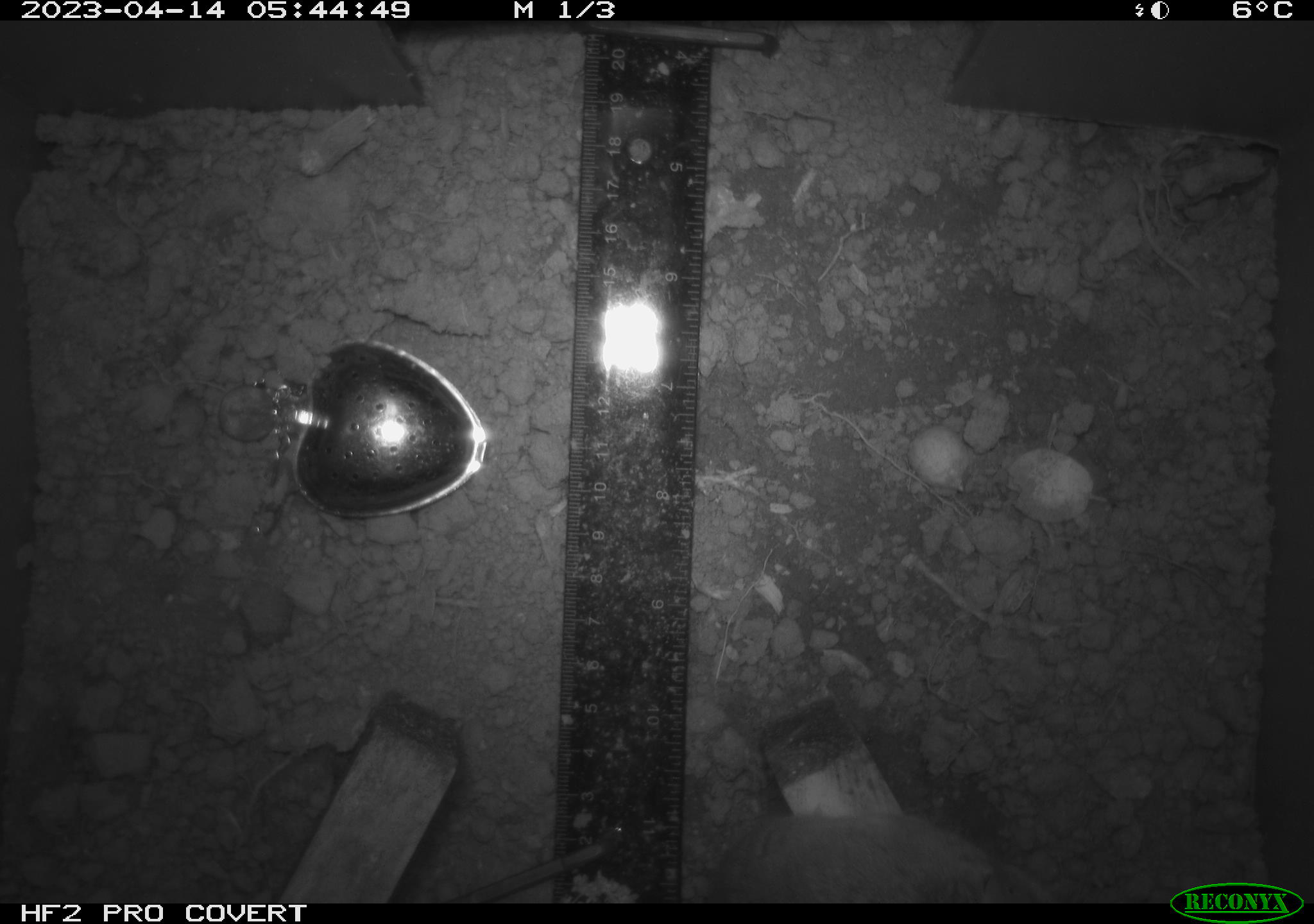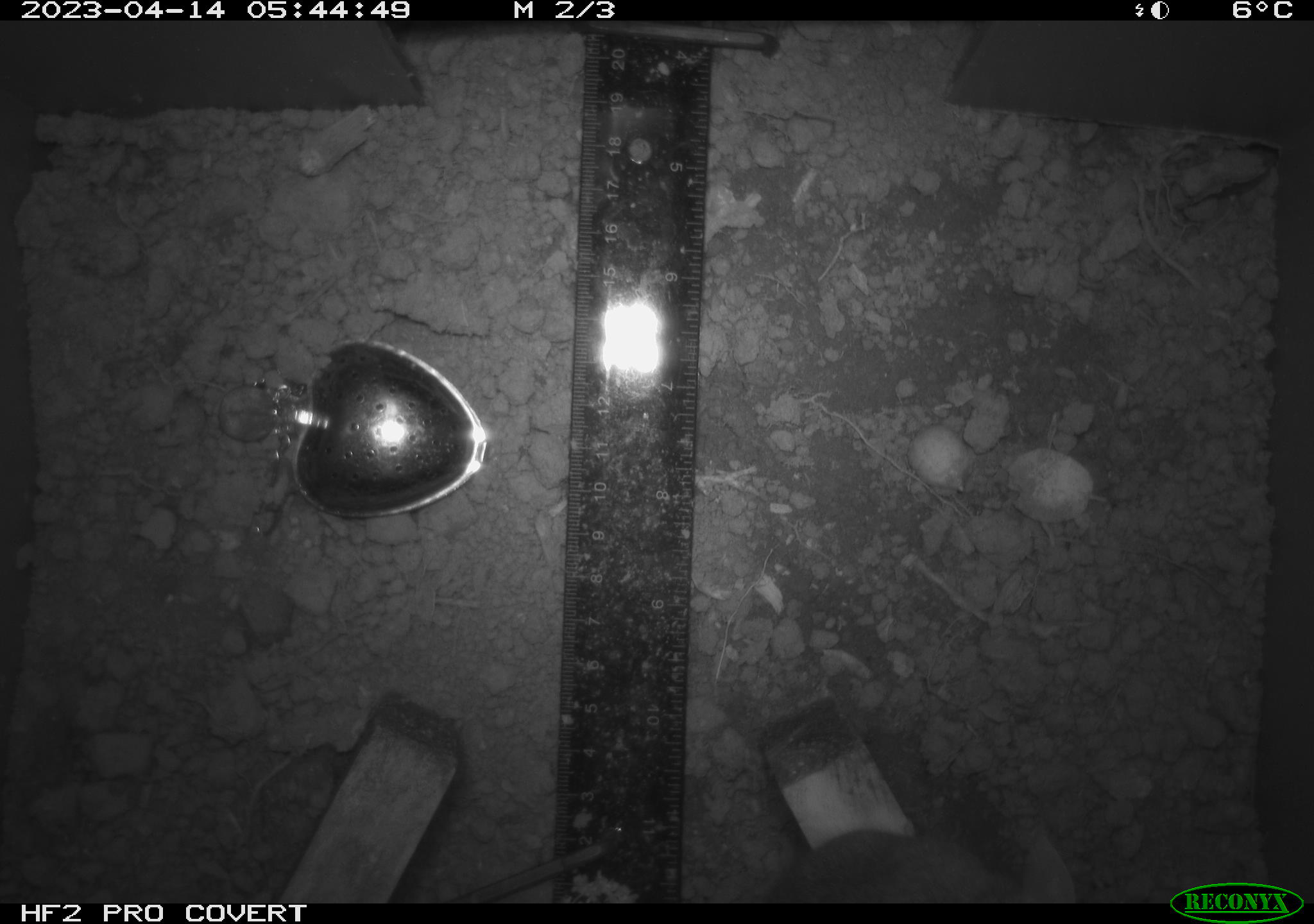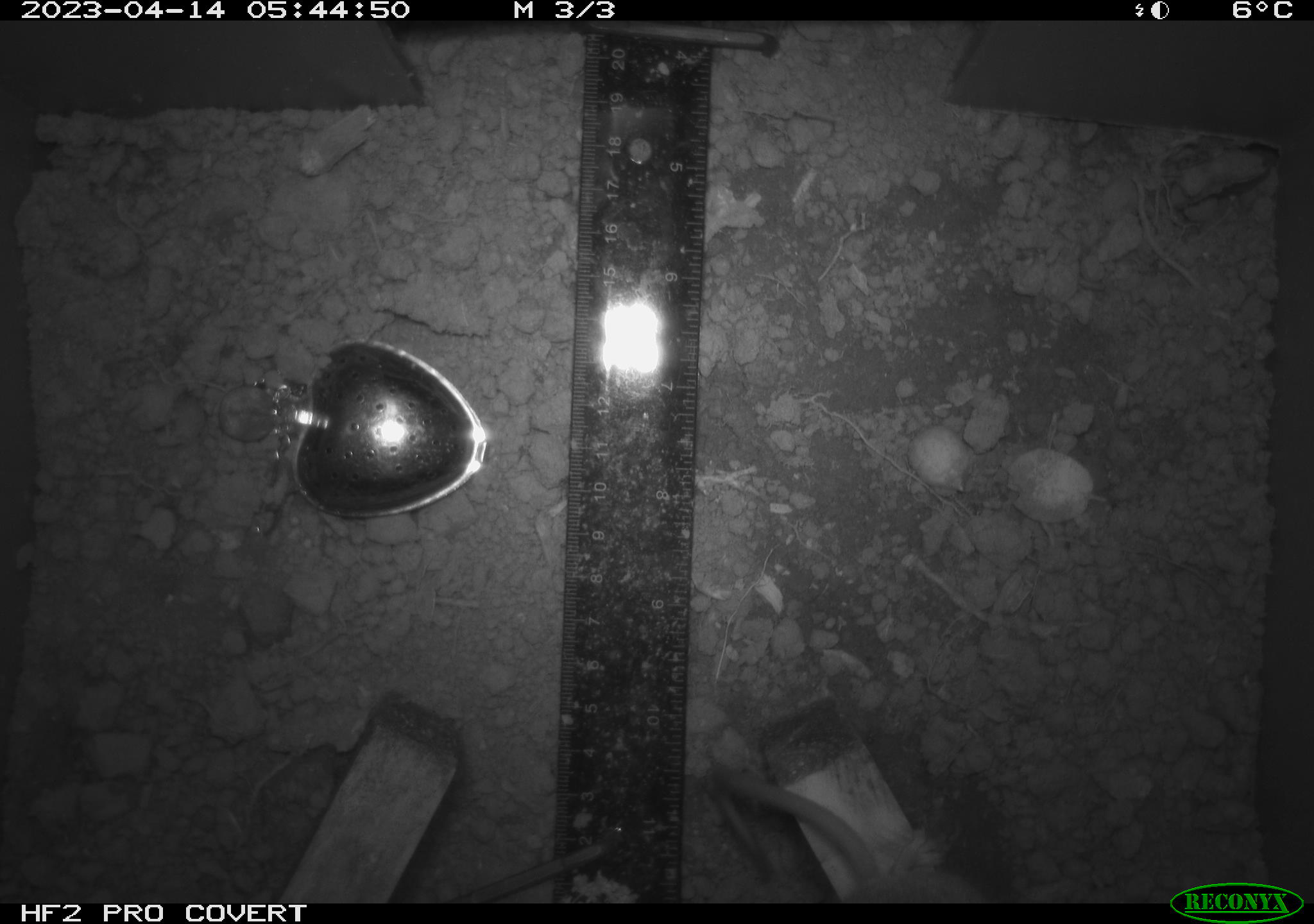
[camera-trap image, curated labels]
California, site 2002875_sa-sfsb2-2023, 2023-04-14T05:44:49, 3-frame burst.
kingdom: Animalia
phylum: Chordata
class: Mammalia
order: Rodentia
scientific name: Rodentia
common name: mouse species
Mouse species (Rodentia).